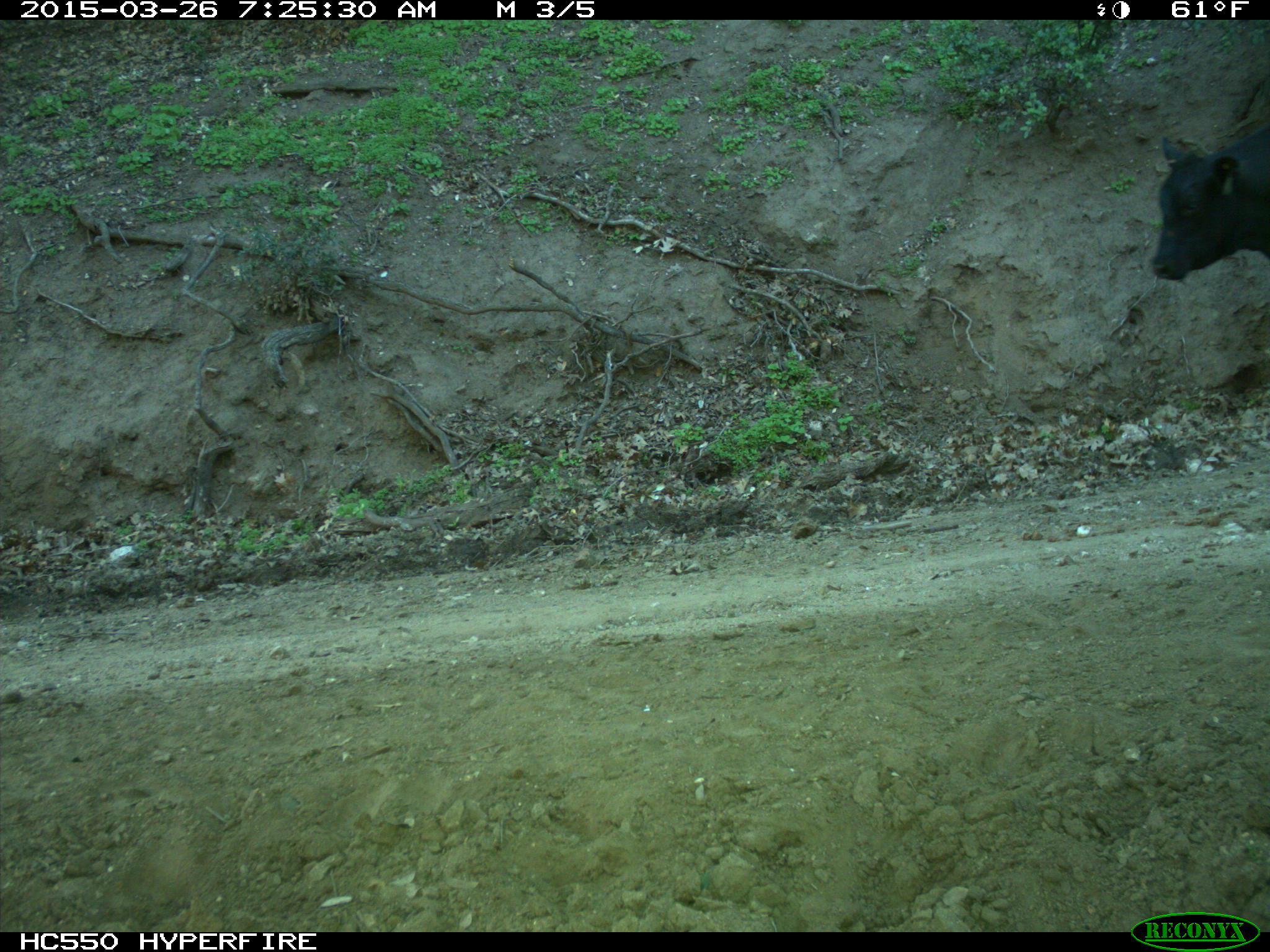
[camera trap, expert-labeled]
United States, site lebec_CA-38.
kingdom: Animalia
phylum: Chordata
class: Mammalia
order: Artiodactyla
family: Bovidae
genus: Bos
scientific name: Bos taurus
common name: domestic cow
Bos taurus (domestic cow).